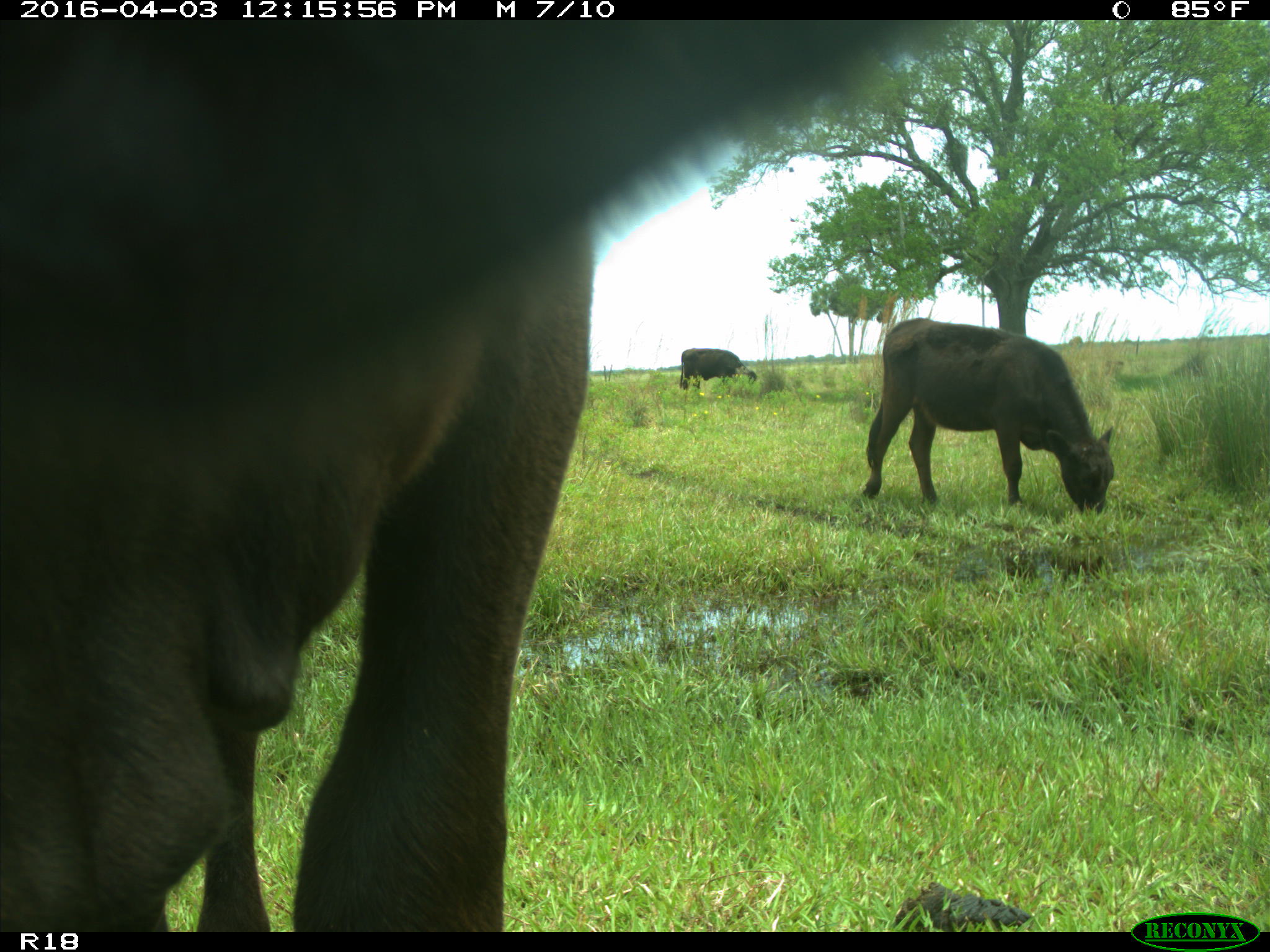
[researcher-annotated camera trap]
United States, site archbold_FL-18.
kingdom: Animalia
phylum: Chordata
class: Mammalia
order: Artiodactyla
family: Bovidae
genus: Bos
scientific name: Bos taurus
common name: domestic cow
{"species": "Bos taurus (domestic cow)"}